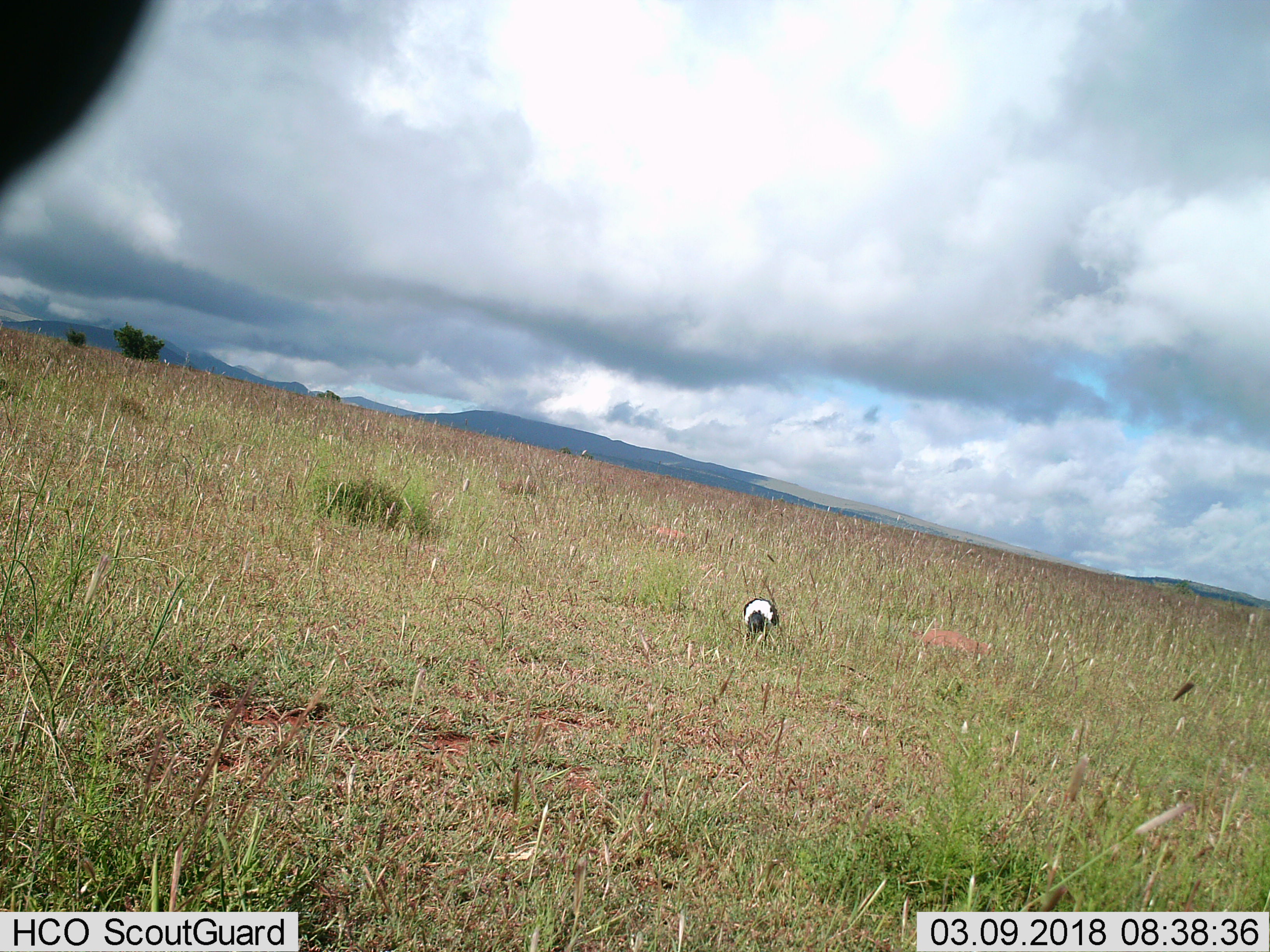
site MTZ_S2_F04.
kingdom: Animalia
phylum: Chordata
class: Aves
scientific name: Aves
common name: bird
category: birdother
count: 1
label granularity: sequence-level